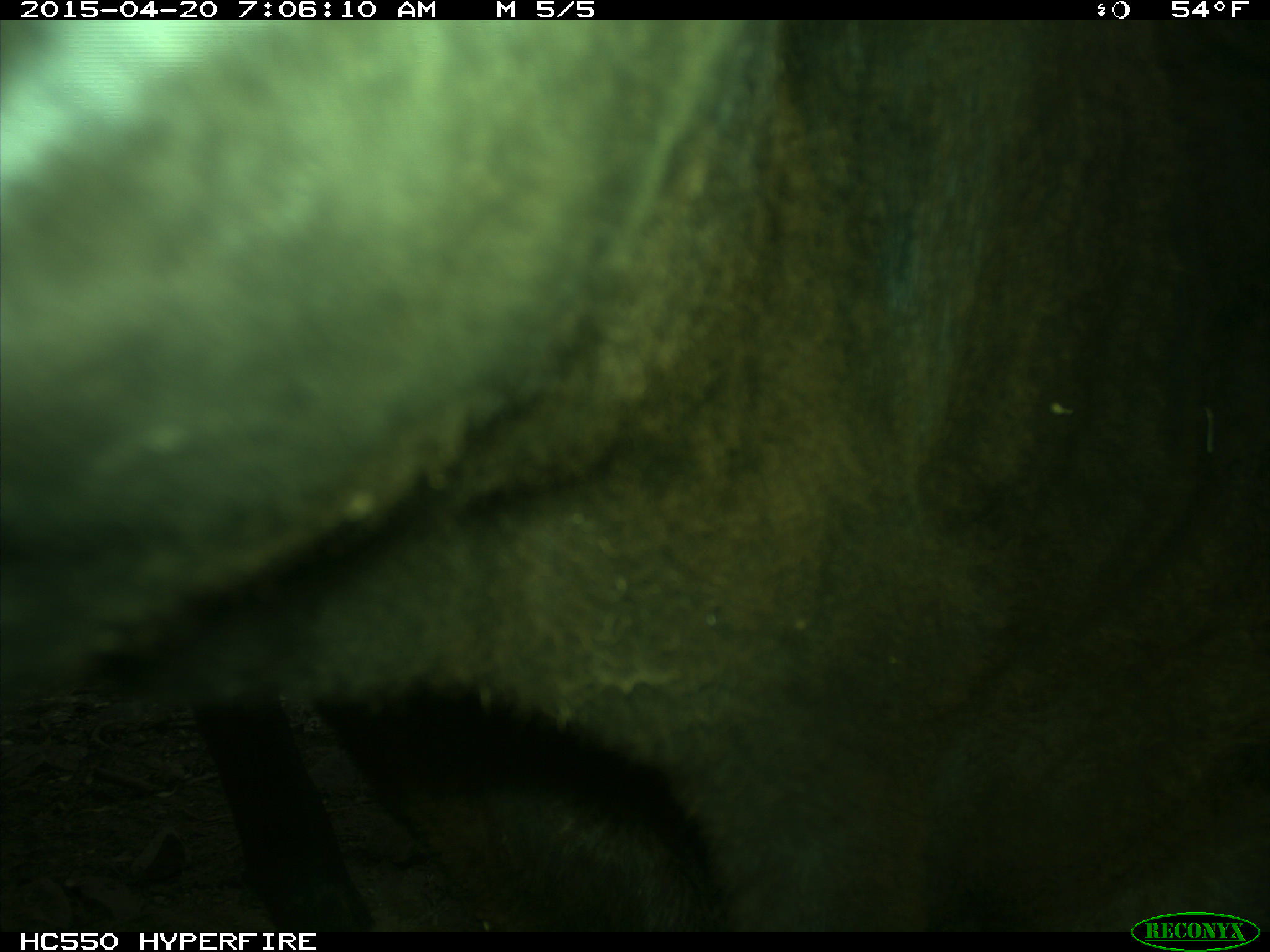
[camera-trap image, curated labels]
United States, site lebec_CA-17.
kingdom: Animalia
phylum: Chordata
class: Mammalia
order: Artiodactyla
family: Bovidae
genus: Bos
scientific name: Bos taurus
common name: domestic cow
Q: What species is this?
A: Bos taurus (domestic cow).